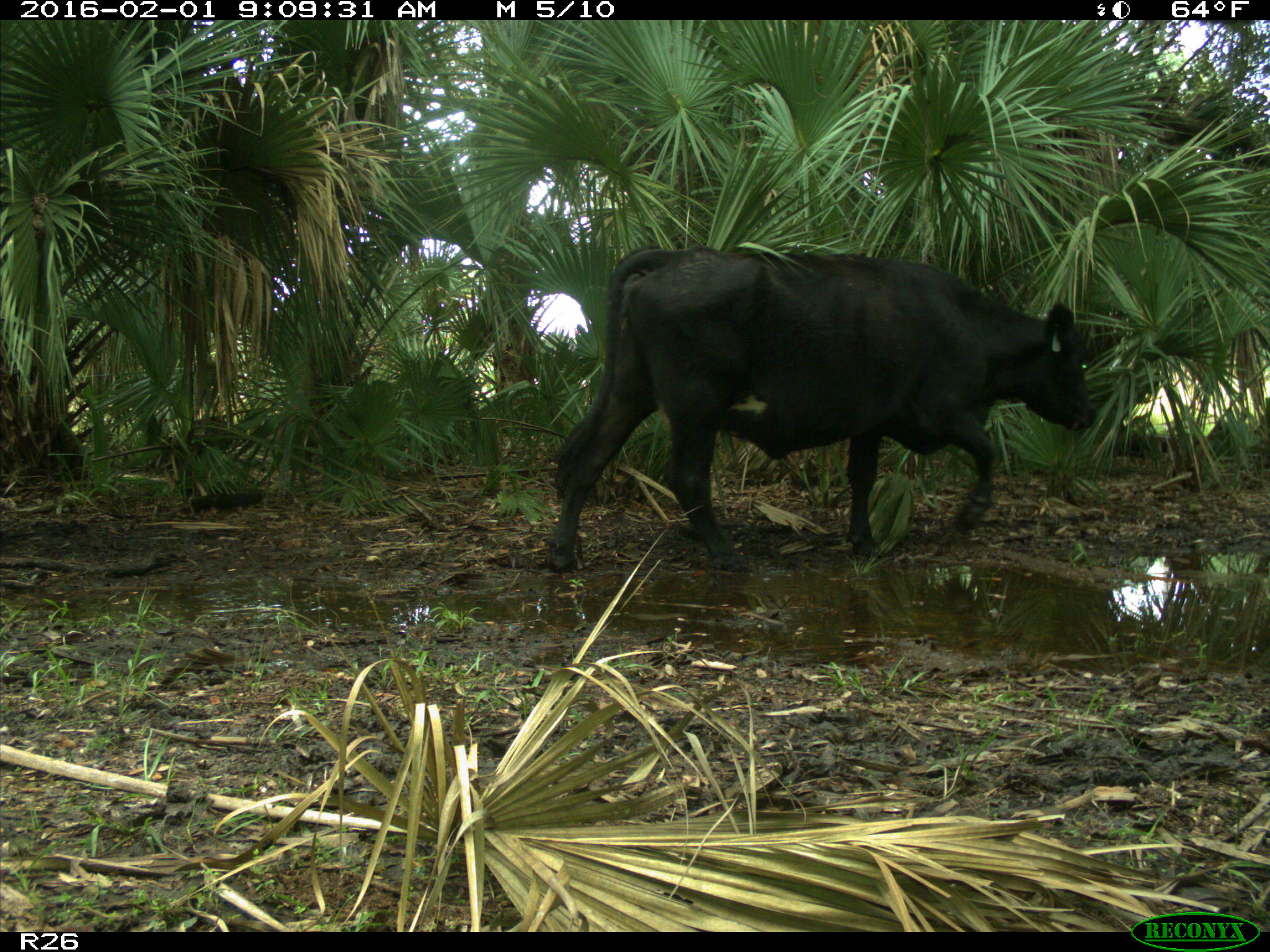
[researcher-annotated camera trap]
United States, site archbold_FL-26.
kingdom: Animalia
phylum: Chordata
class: Mammalia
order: Artiodactyla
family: Bovidae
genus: Bos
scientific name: Bos taurus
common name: domestic cow